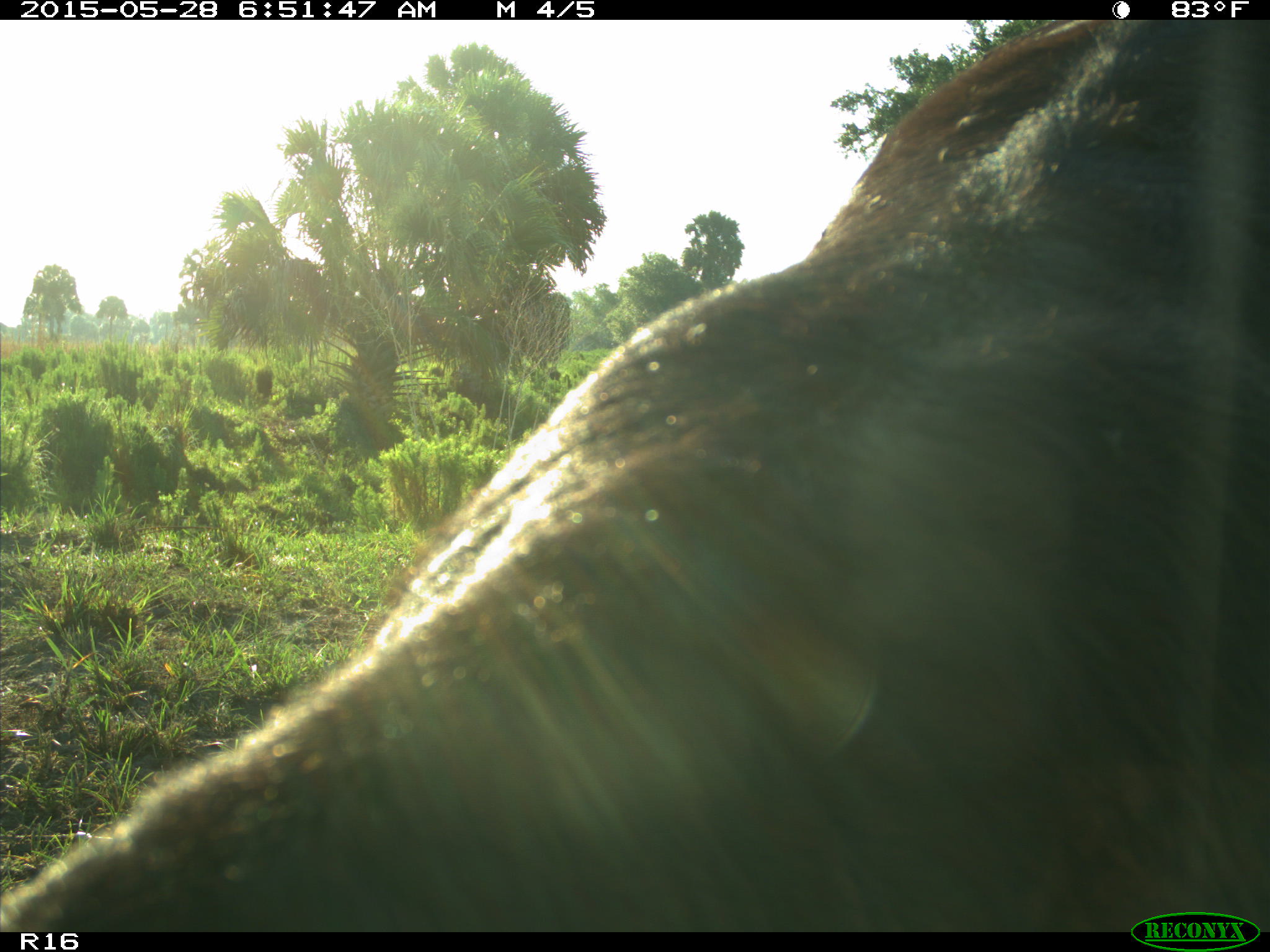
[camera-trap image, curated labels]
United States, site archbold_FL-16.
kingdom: Animalia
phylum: Chordata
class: Mammalia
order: Artiodactyla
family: Bovidae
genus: Bos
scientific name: Bos taurus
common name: domestic cow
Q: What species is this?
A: Bos taurus (domestic cow).